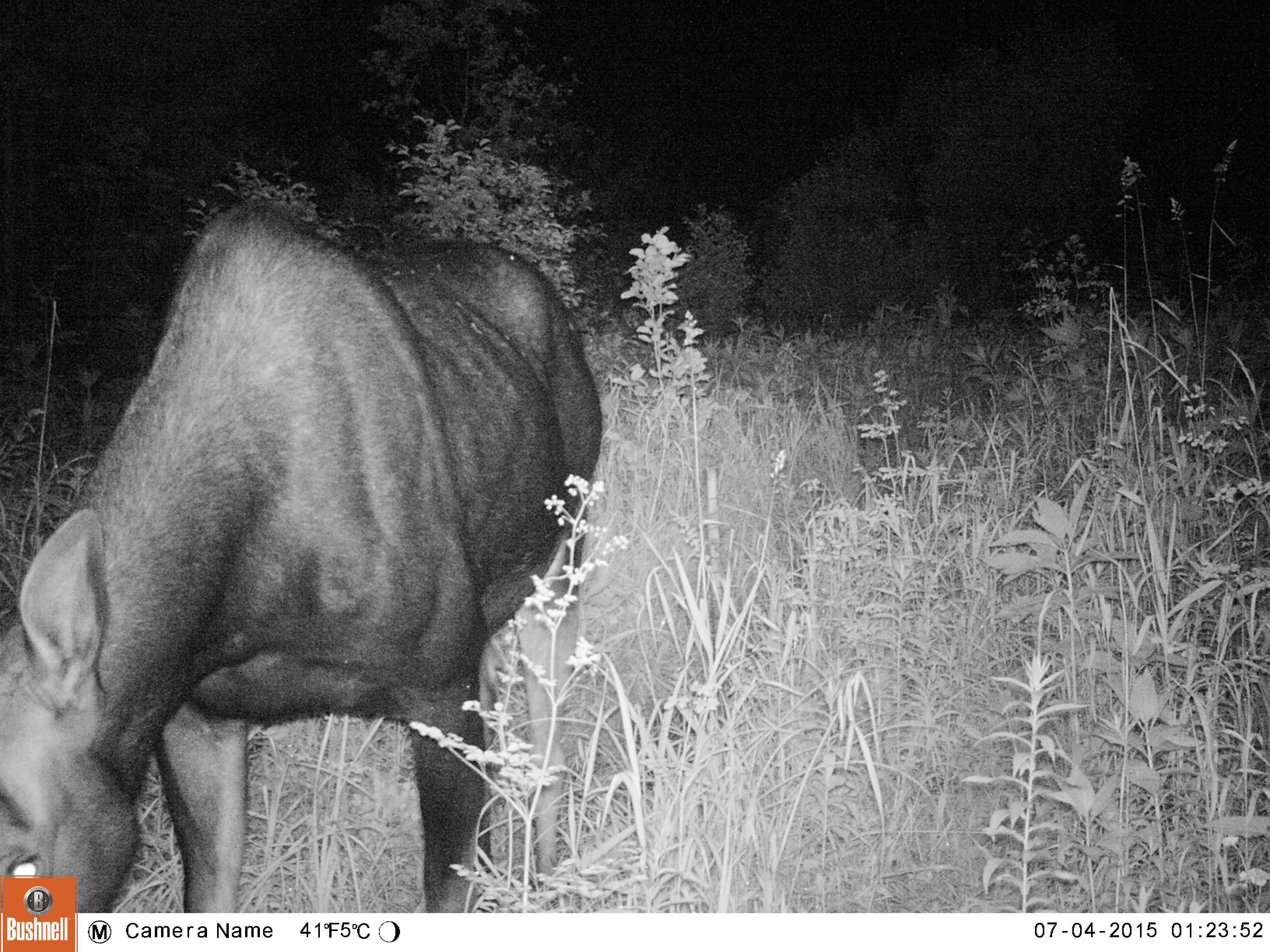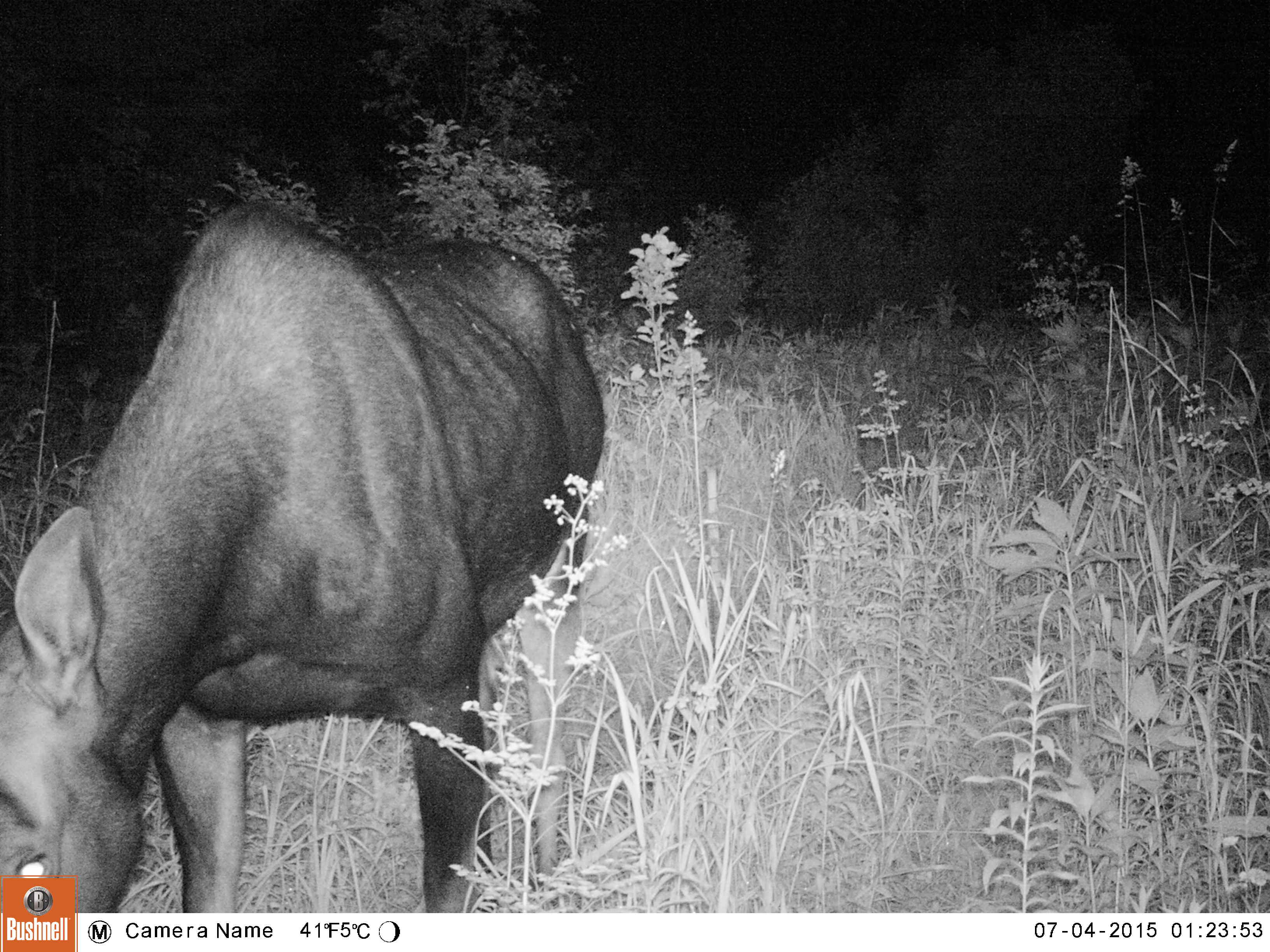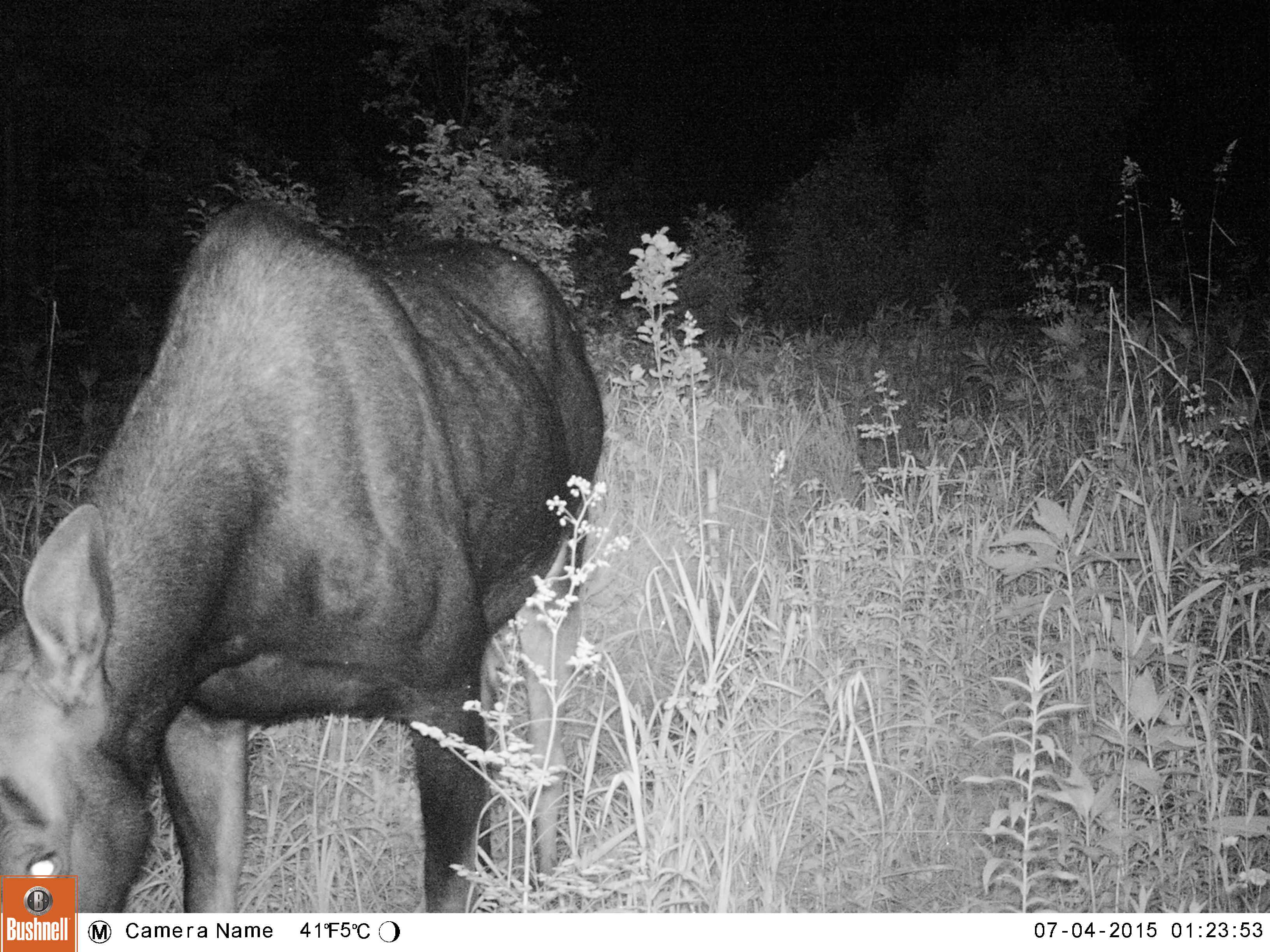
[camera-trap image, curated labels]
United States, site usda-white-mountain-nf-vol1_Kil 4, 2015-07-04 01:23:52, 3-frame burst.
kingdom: Animalia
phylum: Chordata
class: Mammalia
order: Artiodactyla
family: Cervidae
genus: Alces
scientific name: Alces alces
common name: moose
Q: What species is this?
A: Moose (Alces alces).